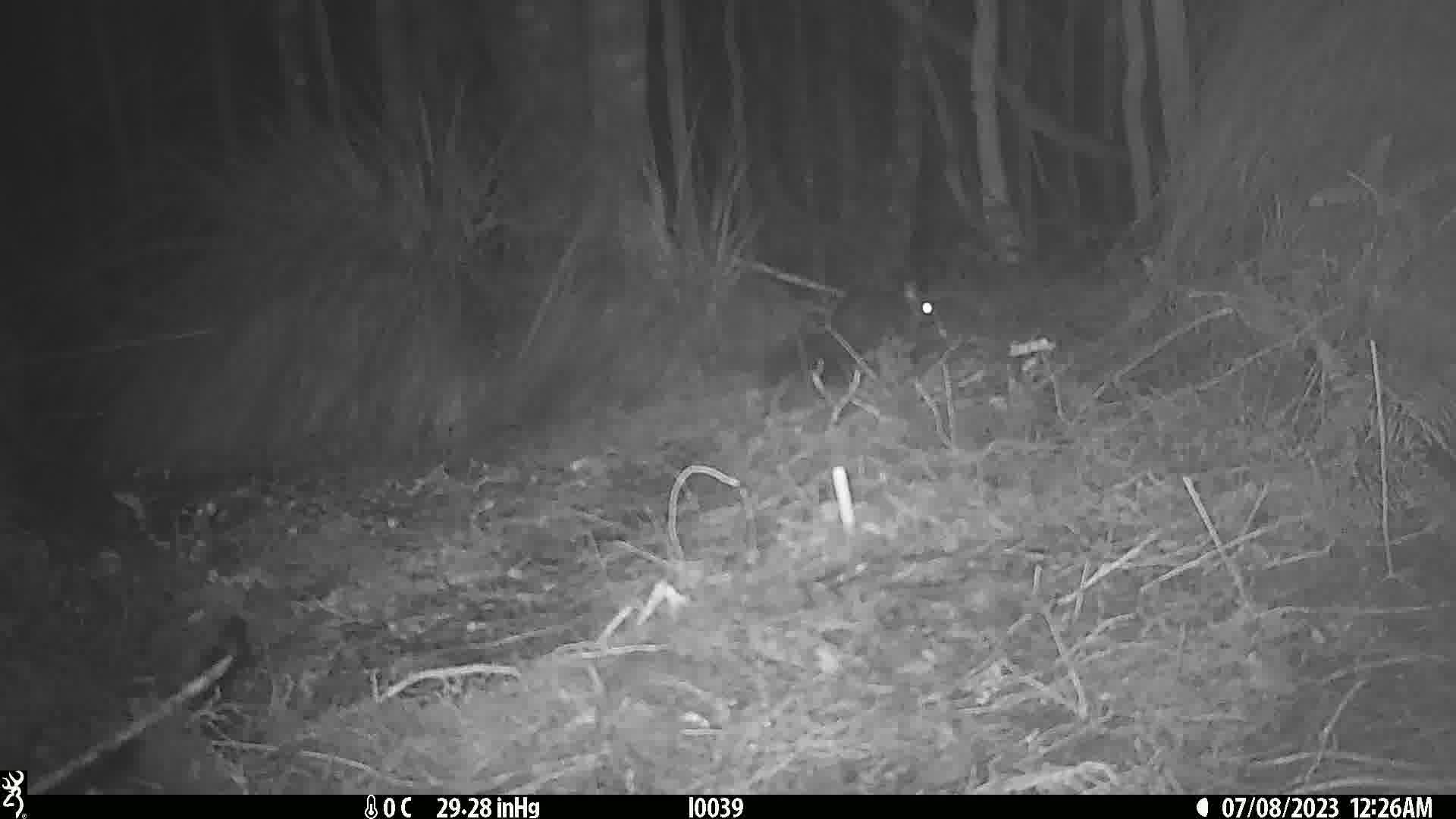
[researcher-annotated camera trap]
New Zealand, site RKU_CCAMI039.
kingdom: Animalia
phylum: Chordata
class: Mammalia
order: Diprotodontia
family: Phalangeridae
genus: Trichosurus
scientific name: Trichosurus vulpecula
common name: common brushtail possum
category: possum